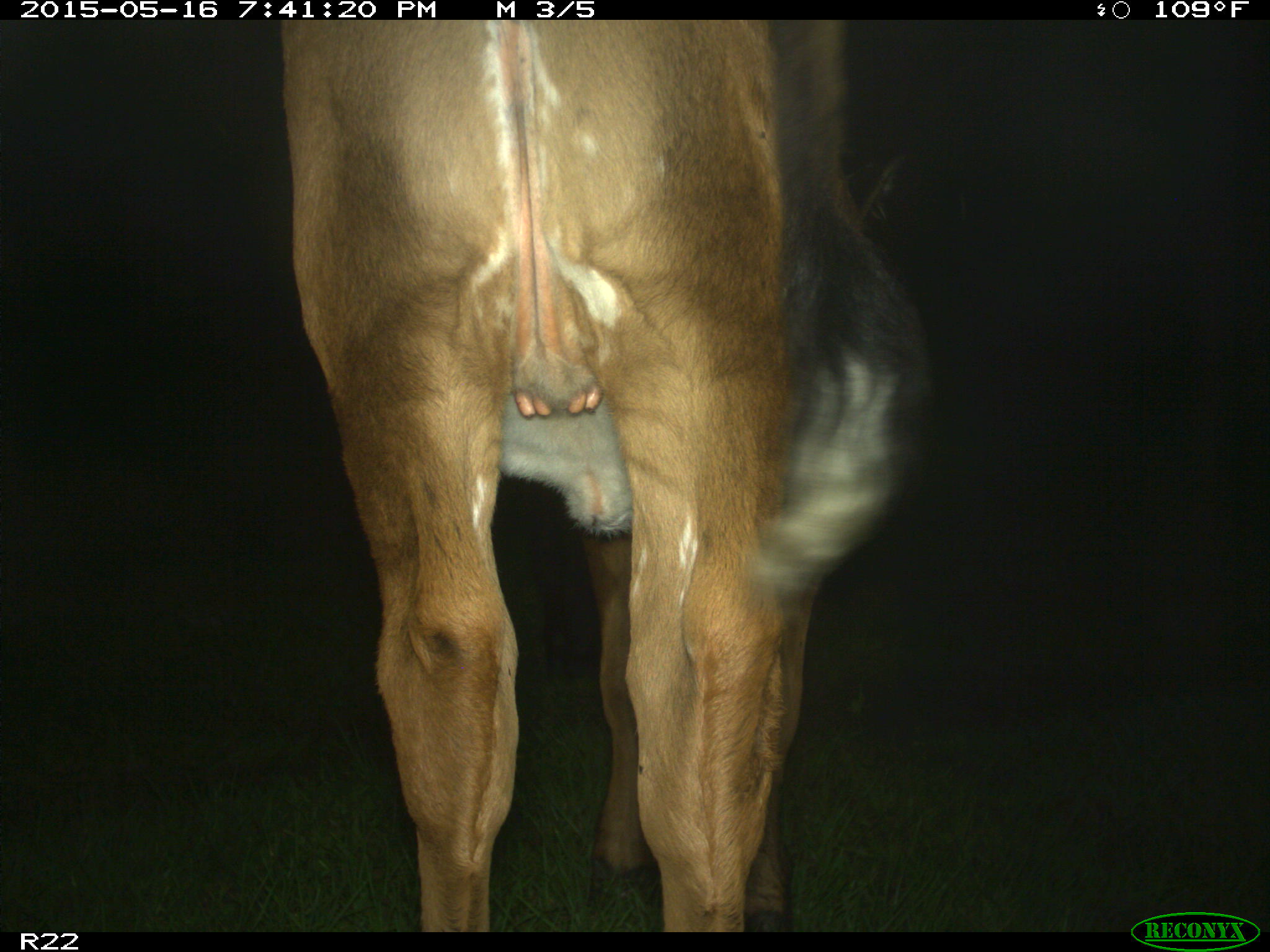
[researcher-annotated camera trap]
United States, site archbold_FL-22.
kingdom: Animalia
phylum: Chordata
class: Mammalia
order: Artiodactyla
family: Bovidae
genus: Bos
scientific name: Bos taurus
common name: domestic cow